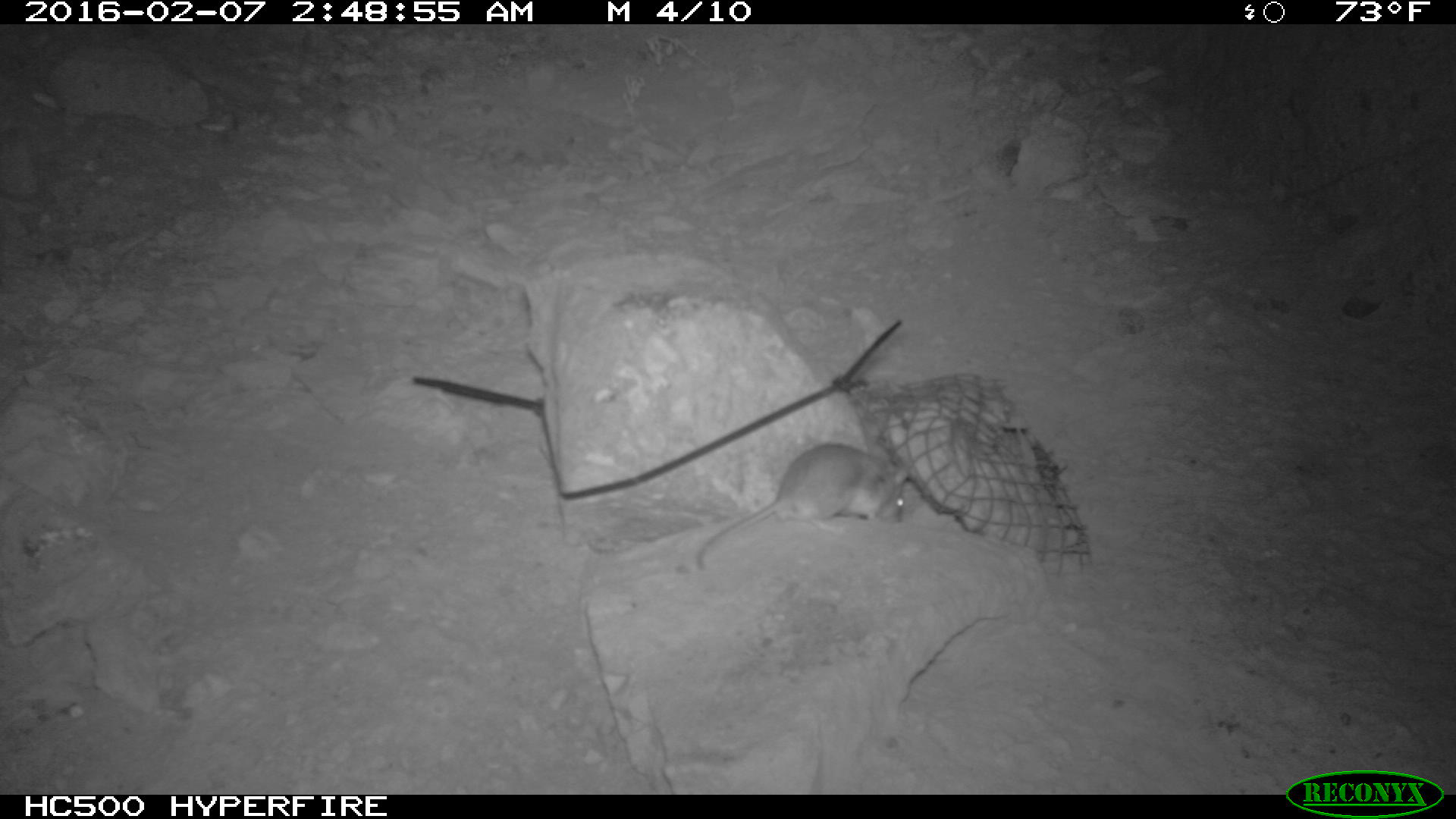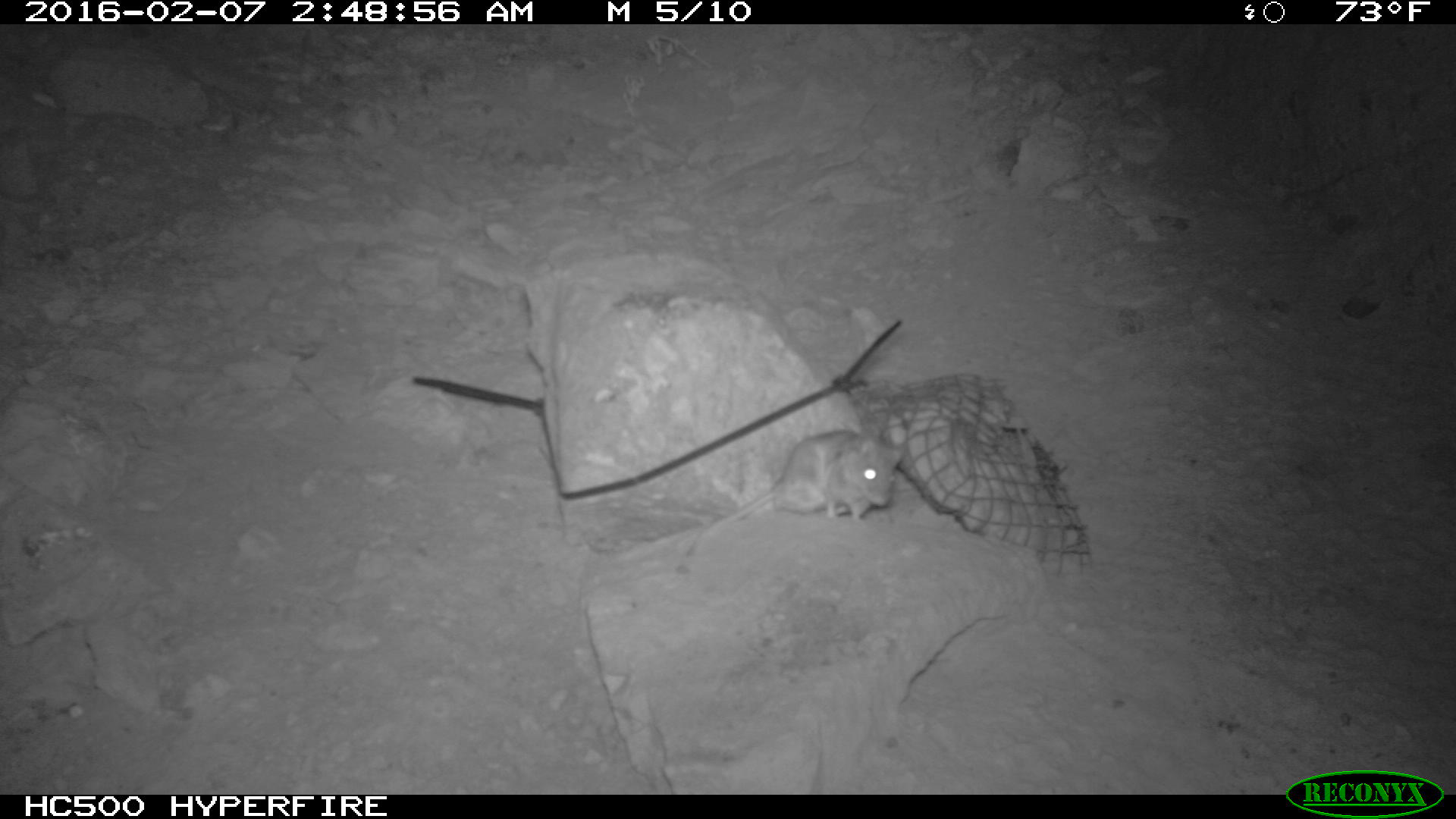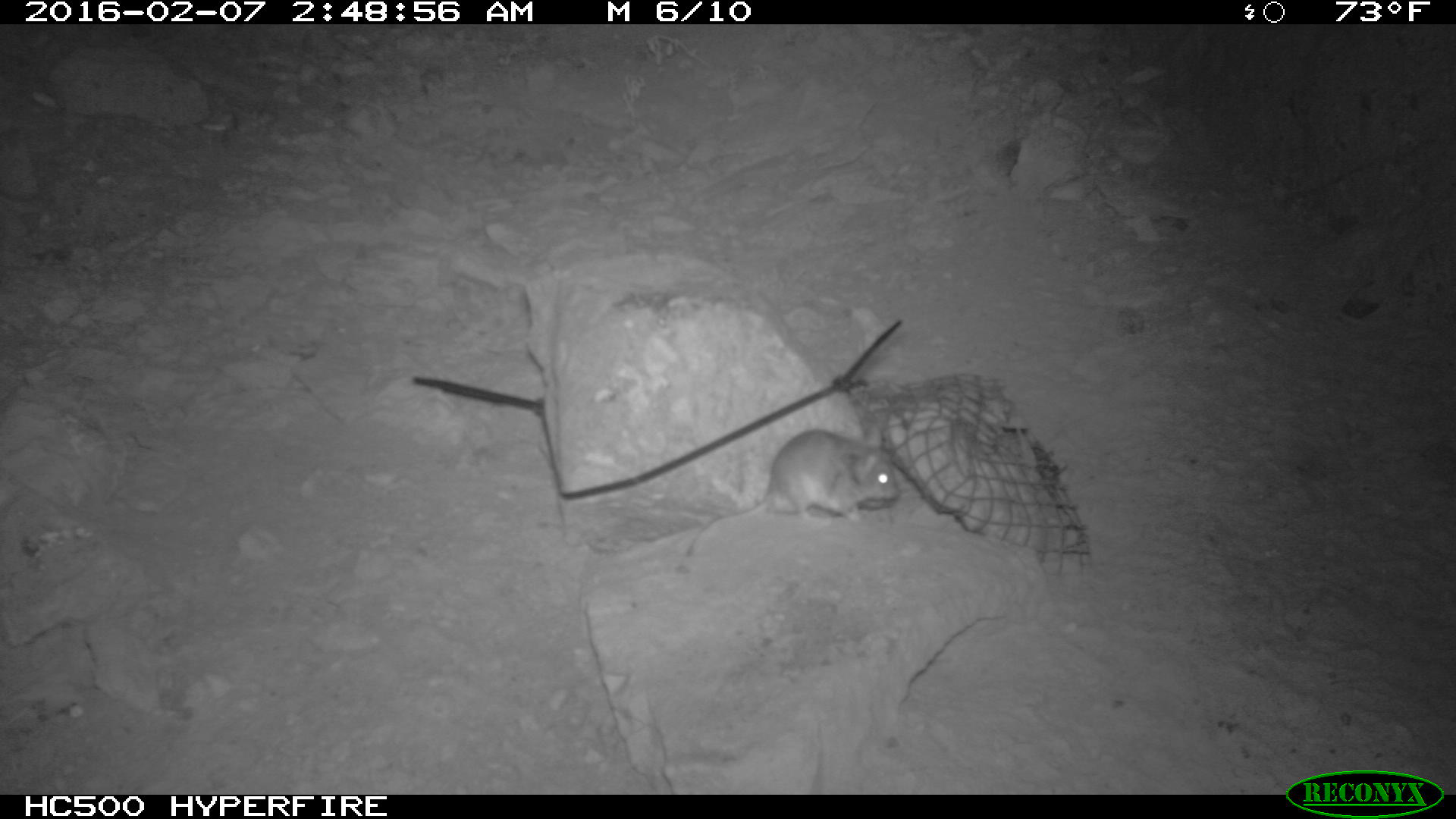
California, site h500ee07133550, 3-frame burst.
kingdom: Animalia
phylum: Chordata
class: Mammalia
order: Rodentia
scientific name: Rodentia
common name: rodent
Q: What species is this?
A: Rodent (Rodentia).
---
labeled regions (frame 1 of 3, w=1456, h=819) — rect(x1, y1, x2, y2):
rodent: rect(698, 439, 909, 571)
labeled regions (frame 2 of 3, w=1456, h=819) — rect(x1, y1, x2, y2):
rodent: rect(679, 428, 902, 564)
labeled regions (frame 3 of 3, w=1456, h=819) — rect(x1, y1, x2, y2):
rodent: rect(681, 428, 903, 570)